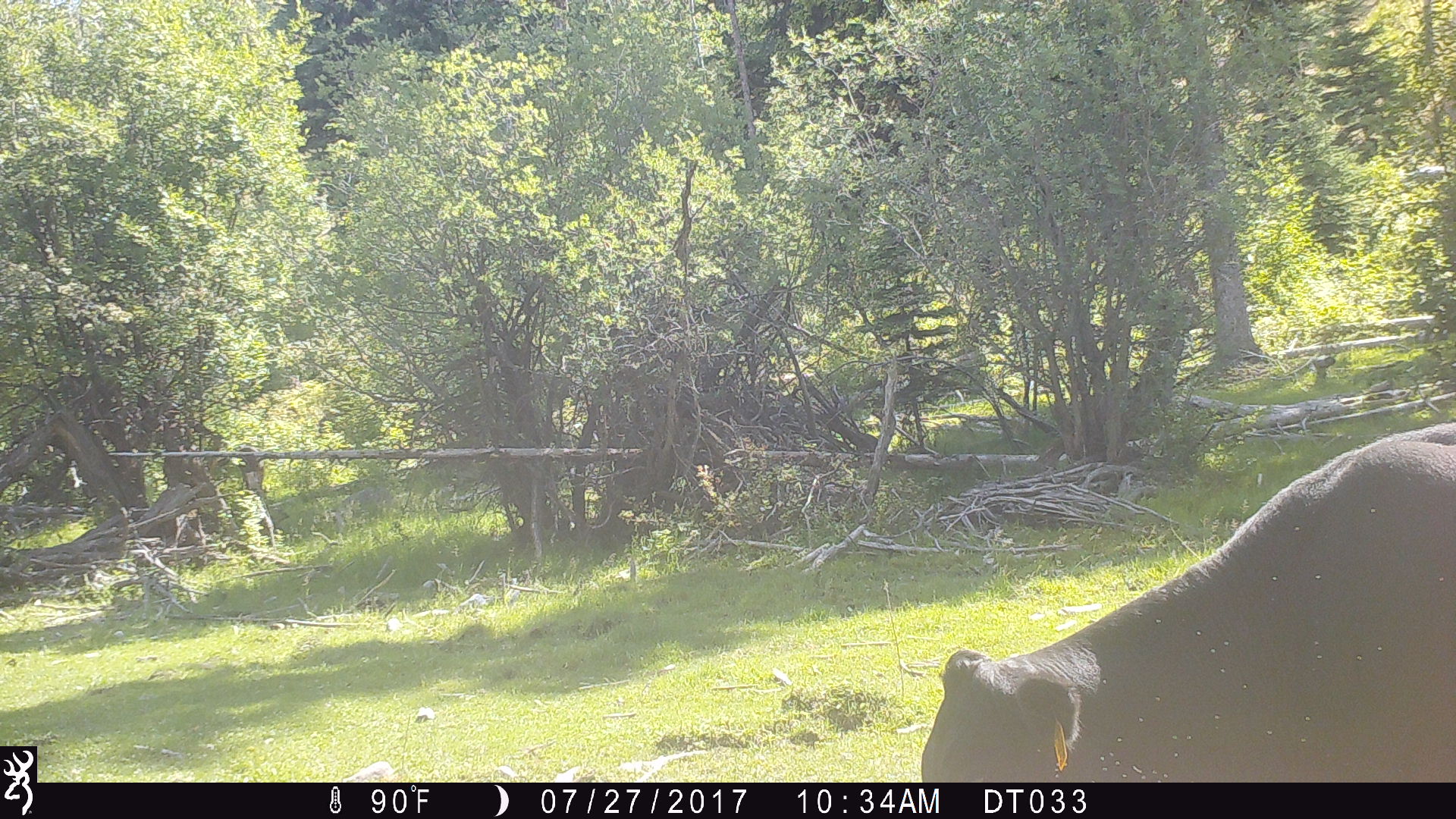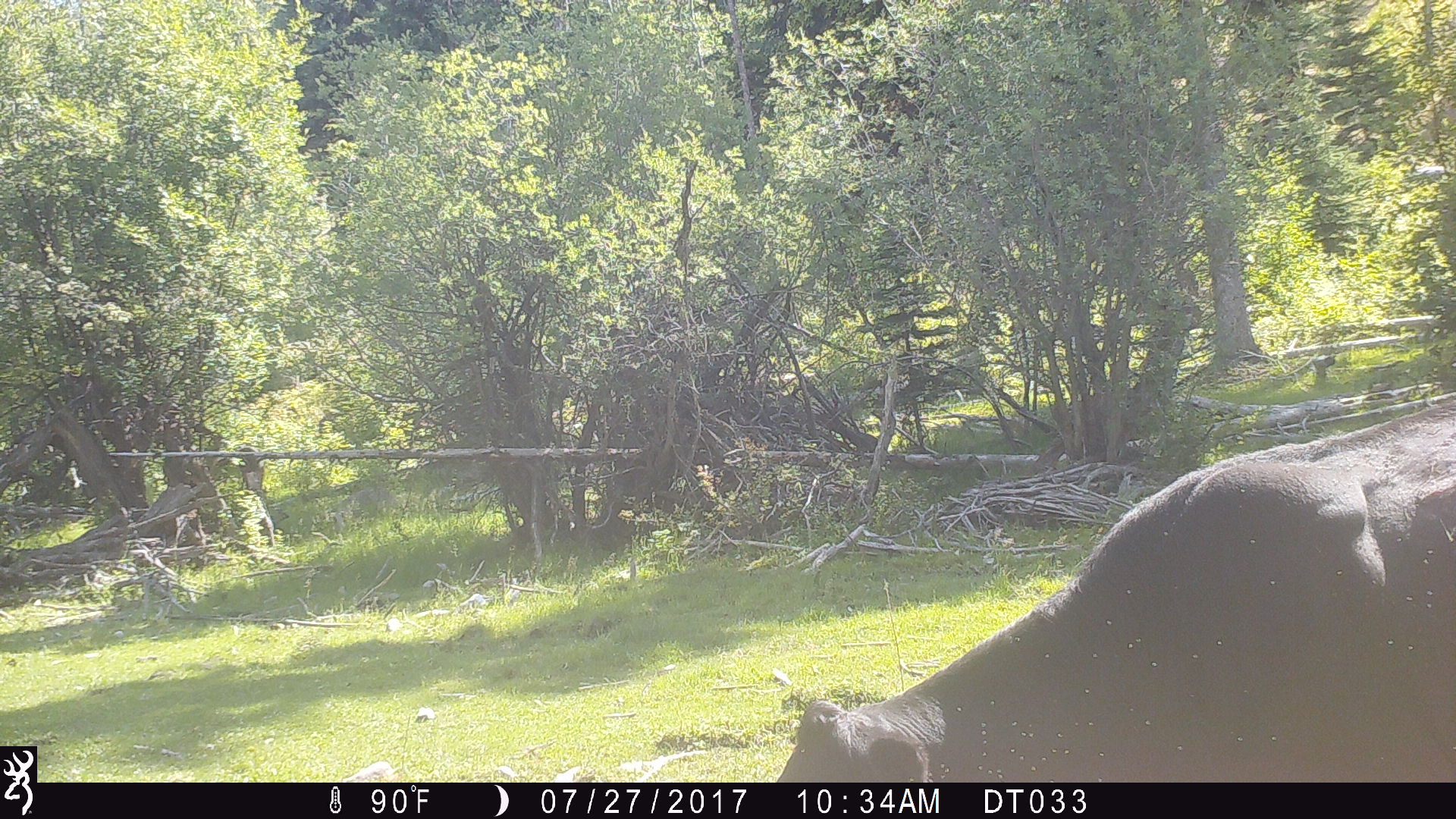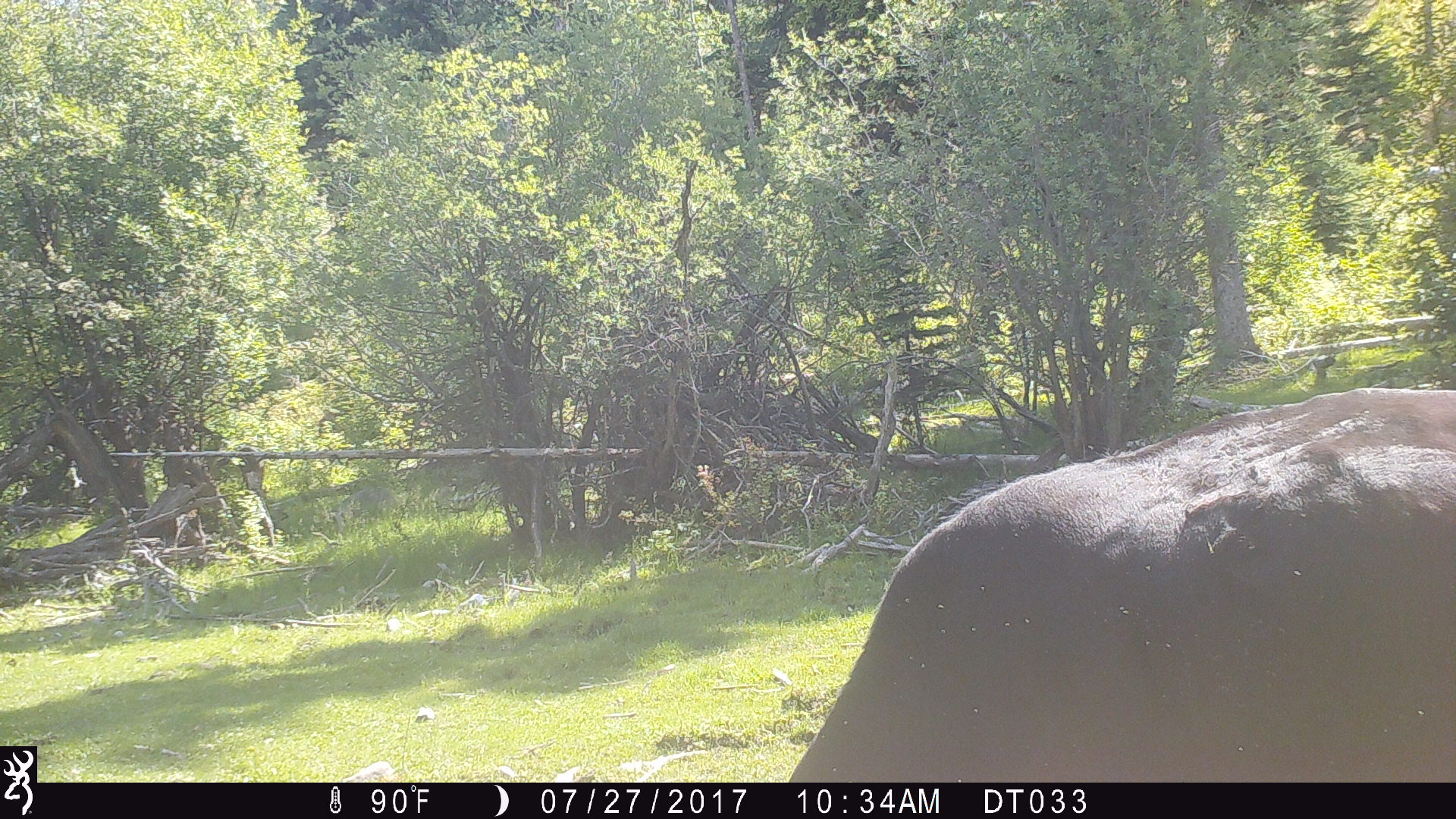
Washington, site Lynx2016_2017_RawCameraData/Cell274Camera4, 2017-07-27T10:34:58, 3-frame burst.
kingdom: Animalia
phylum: Chordata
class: Mammalia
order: Artiodactyla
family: Bovidae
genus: Bos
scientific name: Bos taurus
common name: domestic cattle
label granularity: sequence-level